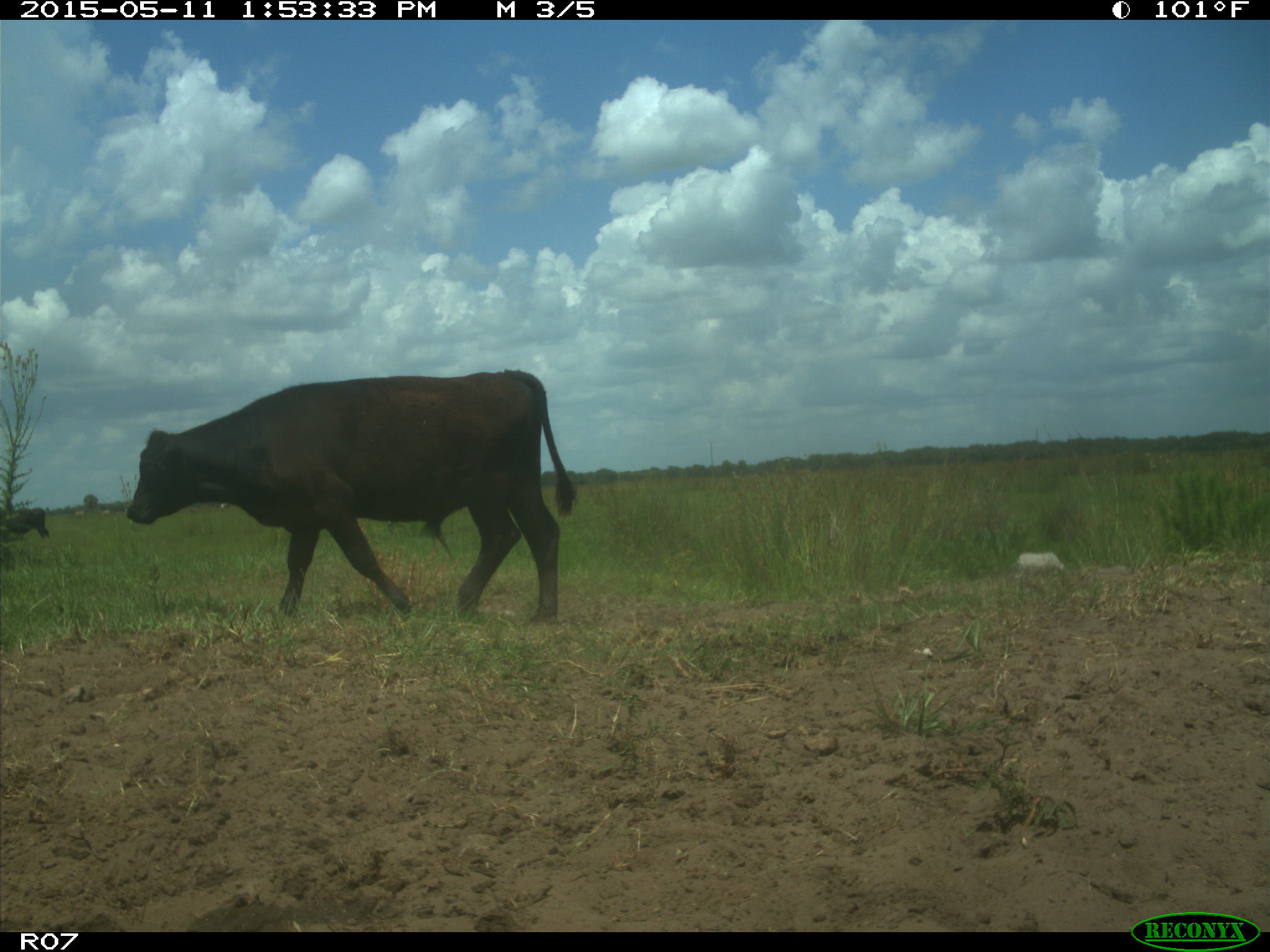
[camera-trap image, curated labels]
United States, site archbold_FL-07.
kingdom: Animalia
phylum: Chordata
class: Mammalia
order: Artiodactyla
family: Bovidae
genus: Bos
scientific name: Bos taurus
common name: domestic cow